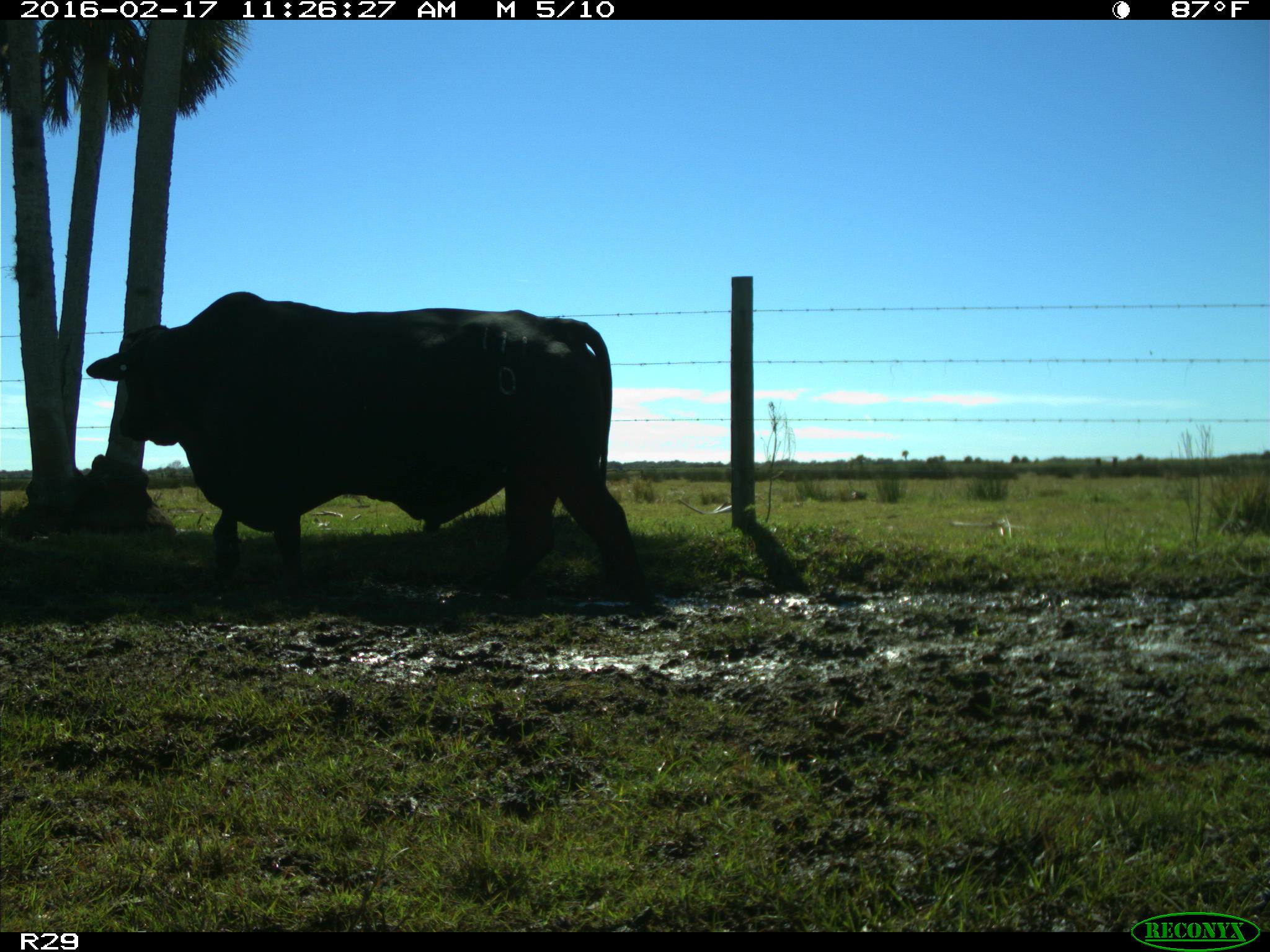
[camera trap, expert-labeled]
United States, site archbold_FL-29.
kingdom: Animalia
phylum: Chordata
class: Mammalia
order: Artiodactyla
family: Bovidae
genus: Bos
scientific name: Bos taurus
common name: domestic cow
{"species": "Bos taurus (domestic cow)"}